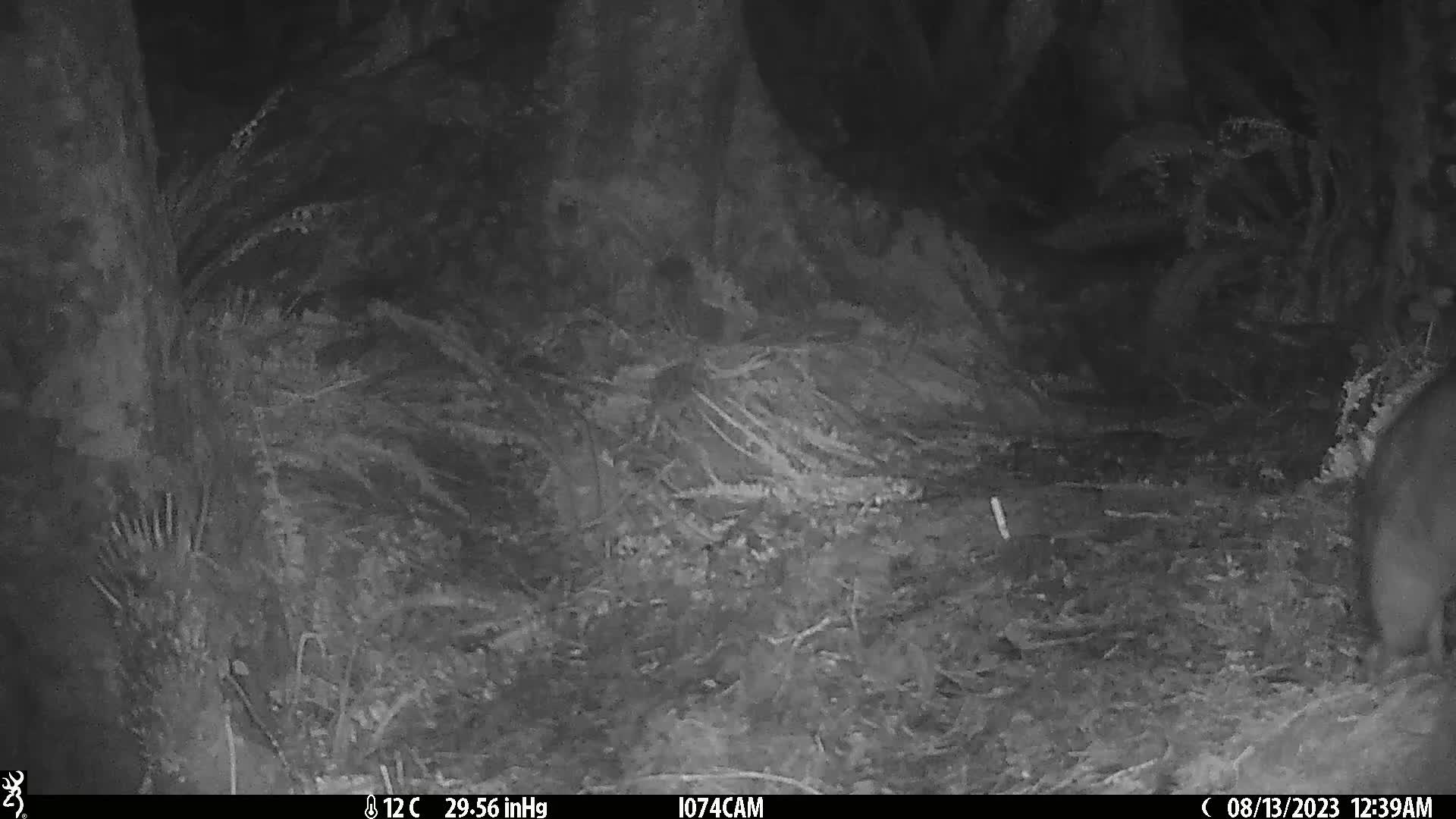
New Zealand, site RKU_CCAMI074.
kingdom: Animalia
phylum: Chordata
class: Mammalia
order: Diprotodontia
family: Phalangeridae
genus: Trichosurus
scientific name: Trichosurus vulpecula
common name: common brushtail possum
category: possum